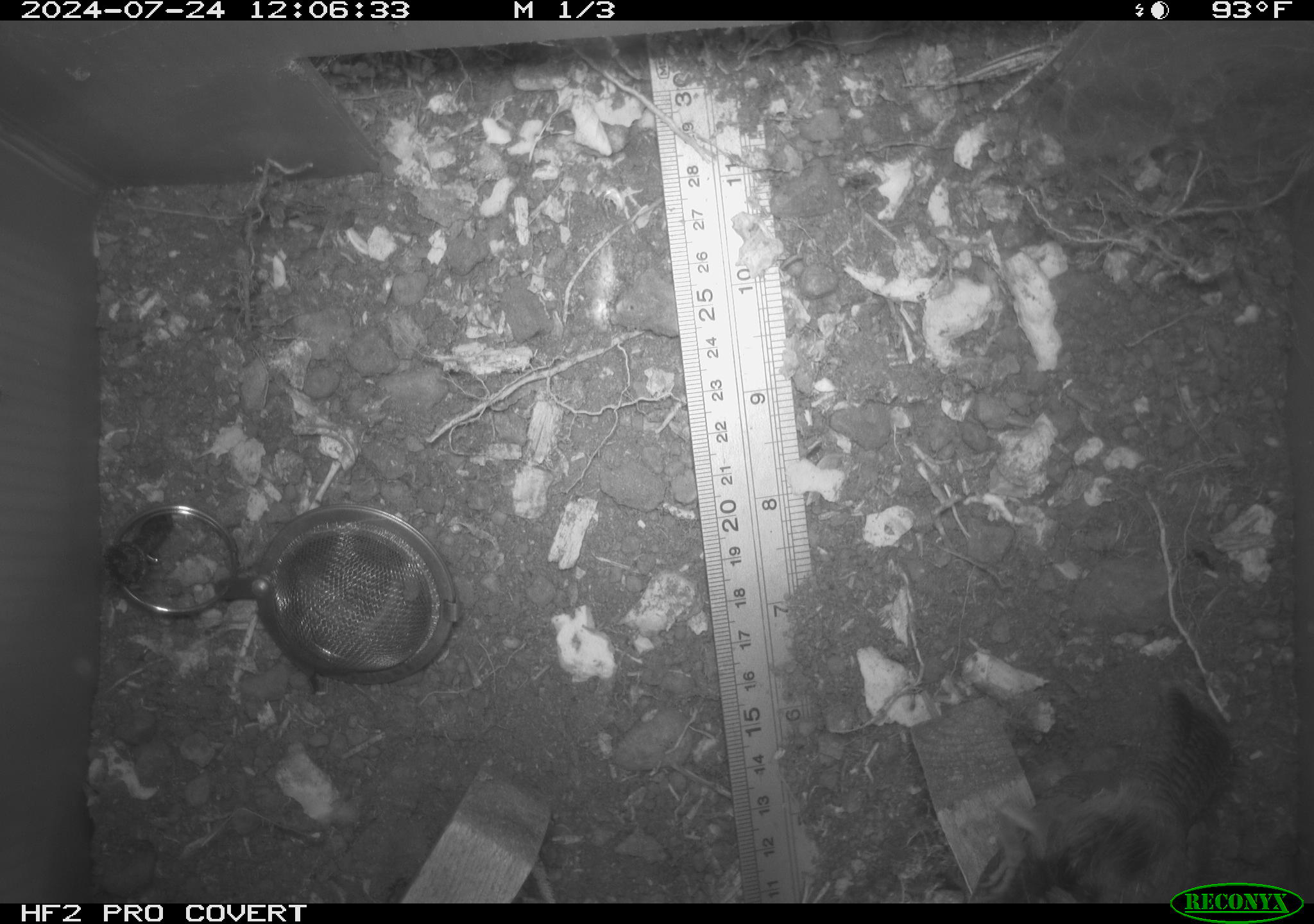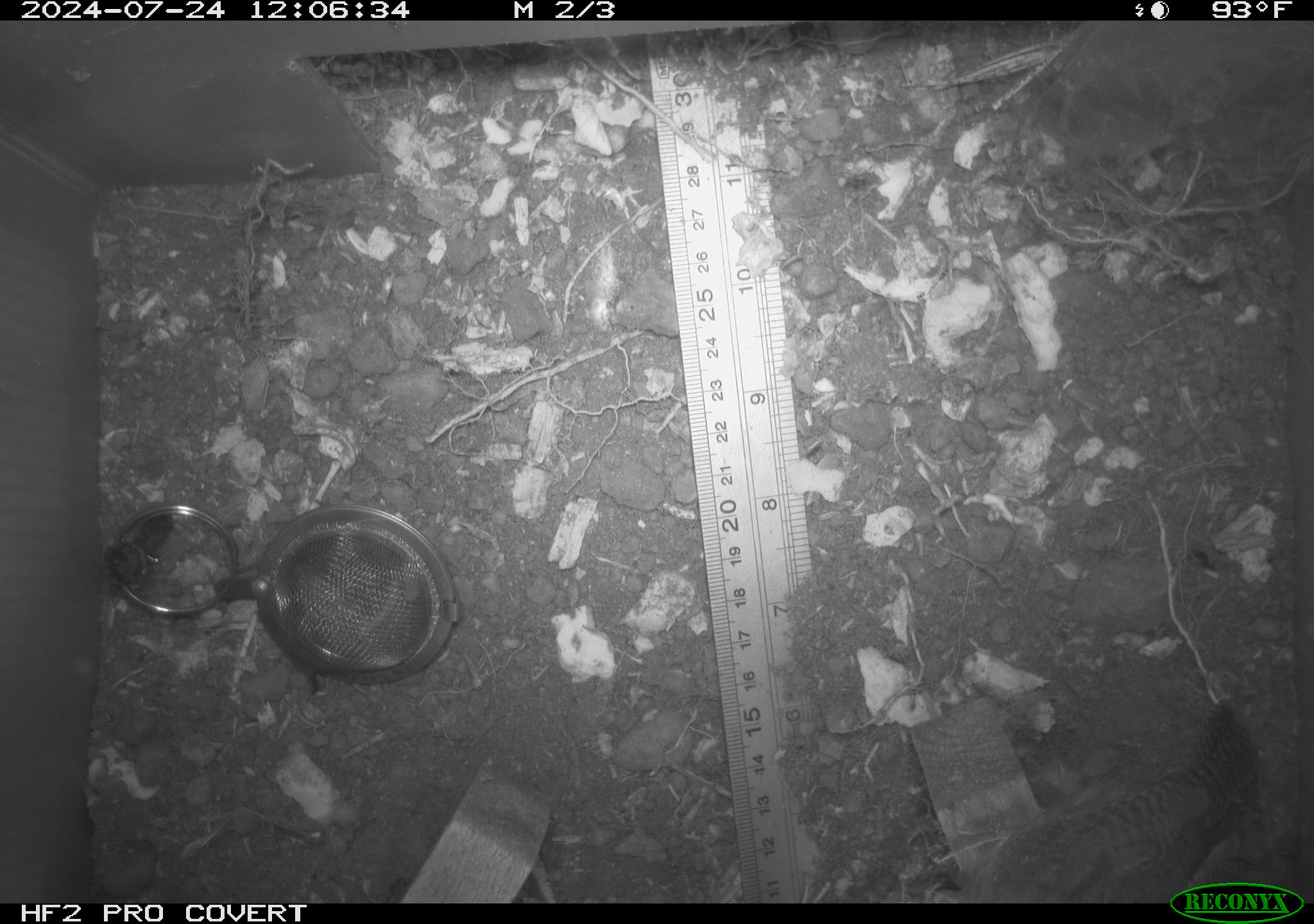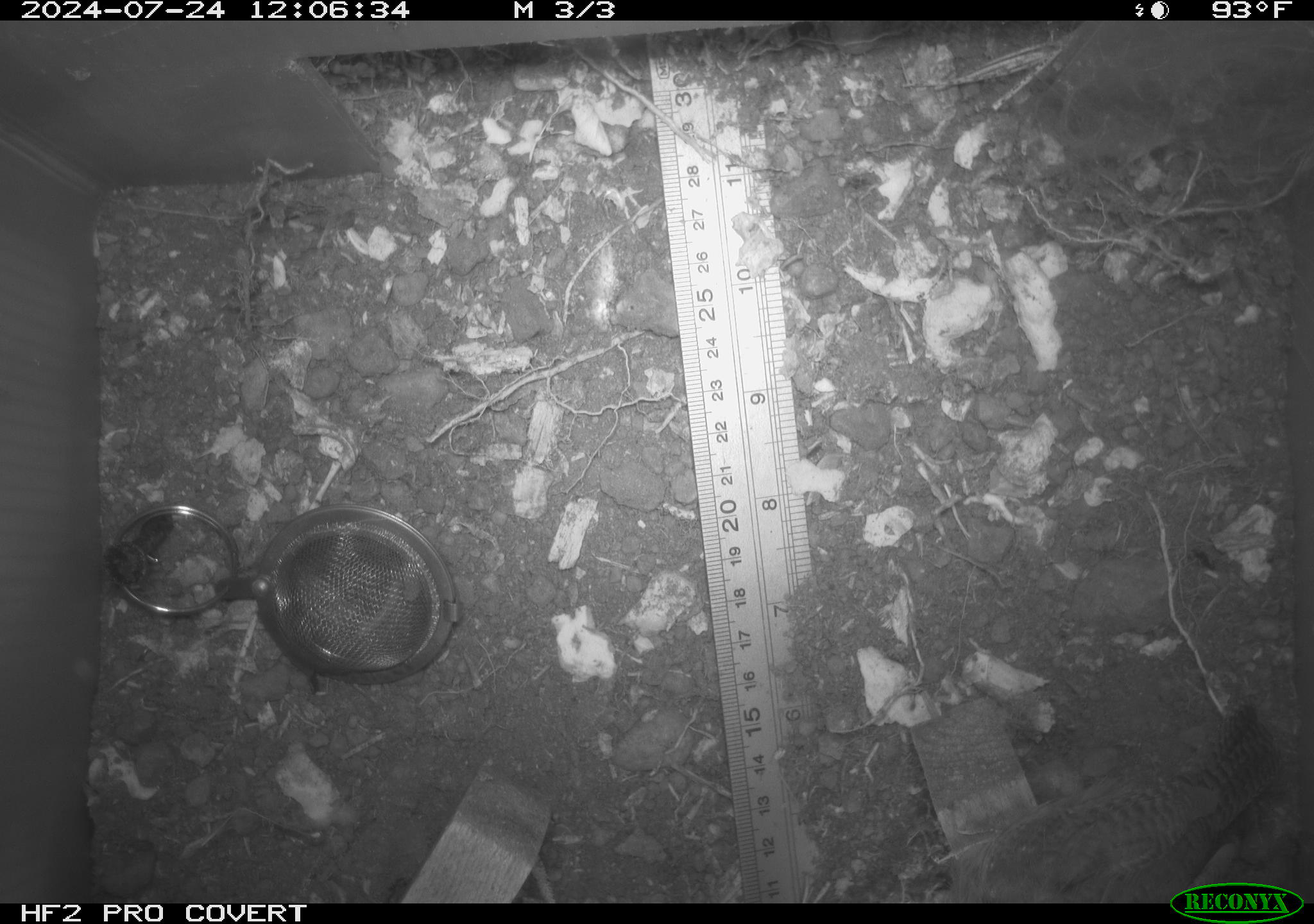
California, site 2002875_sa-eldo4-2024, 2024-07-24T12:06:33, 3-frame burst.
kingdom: Animalia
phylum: Chordata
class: Aves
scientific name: Aves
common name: bird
Bird (Aves).